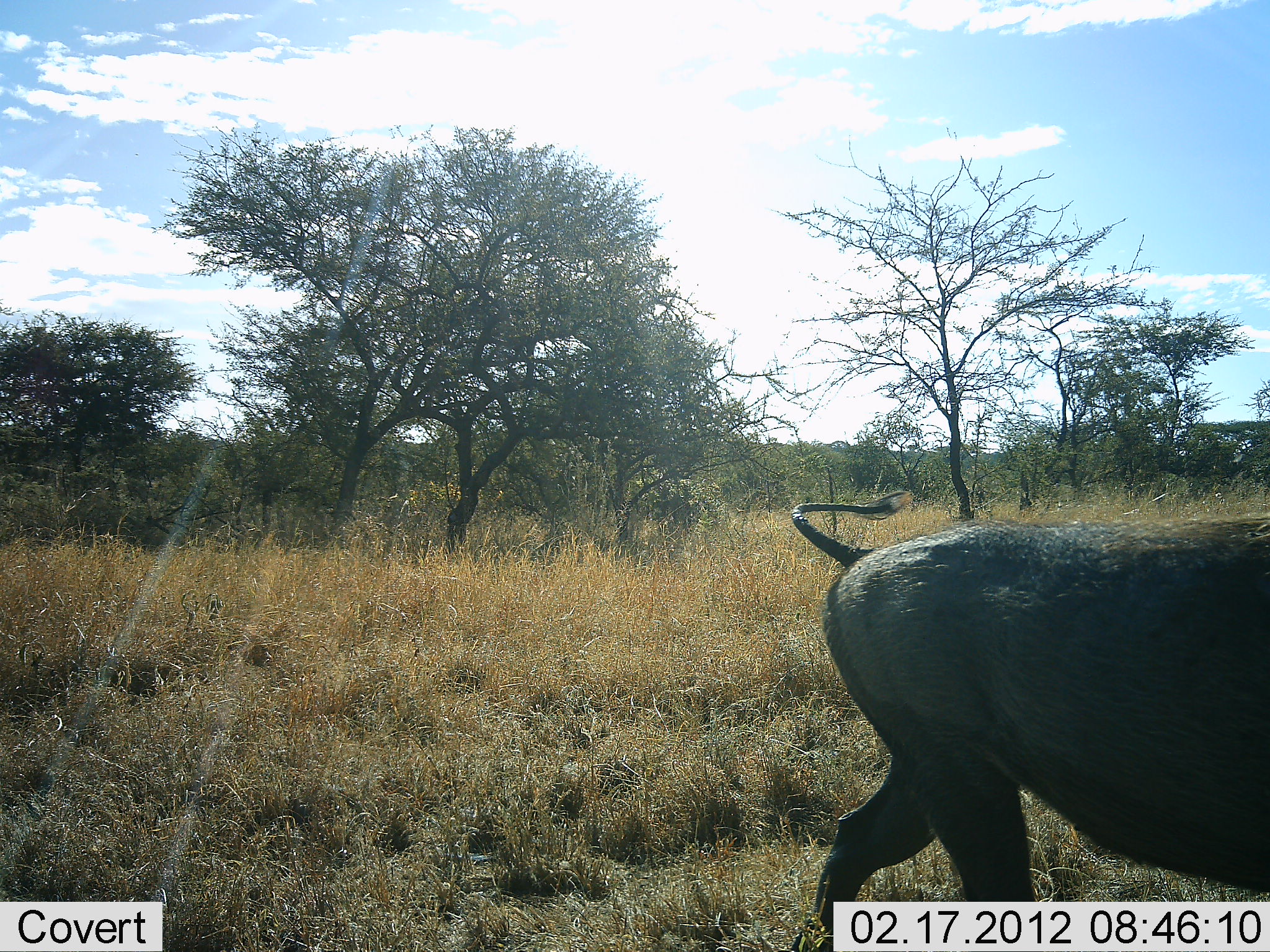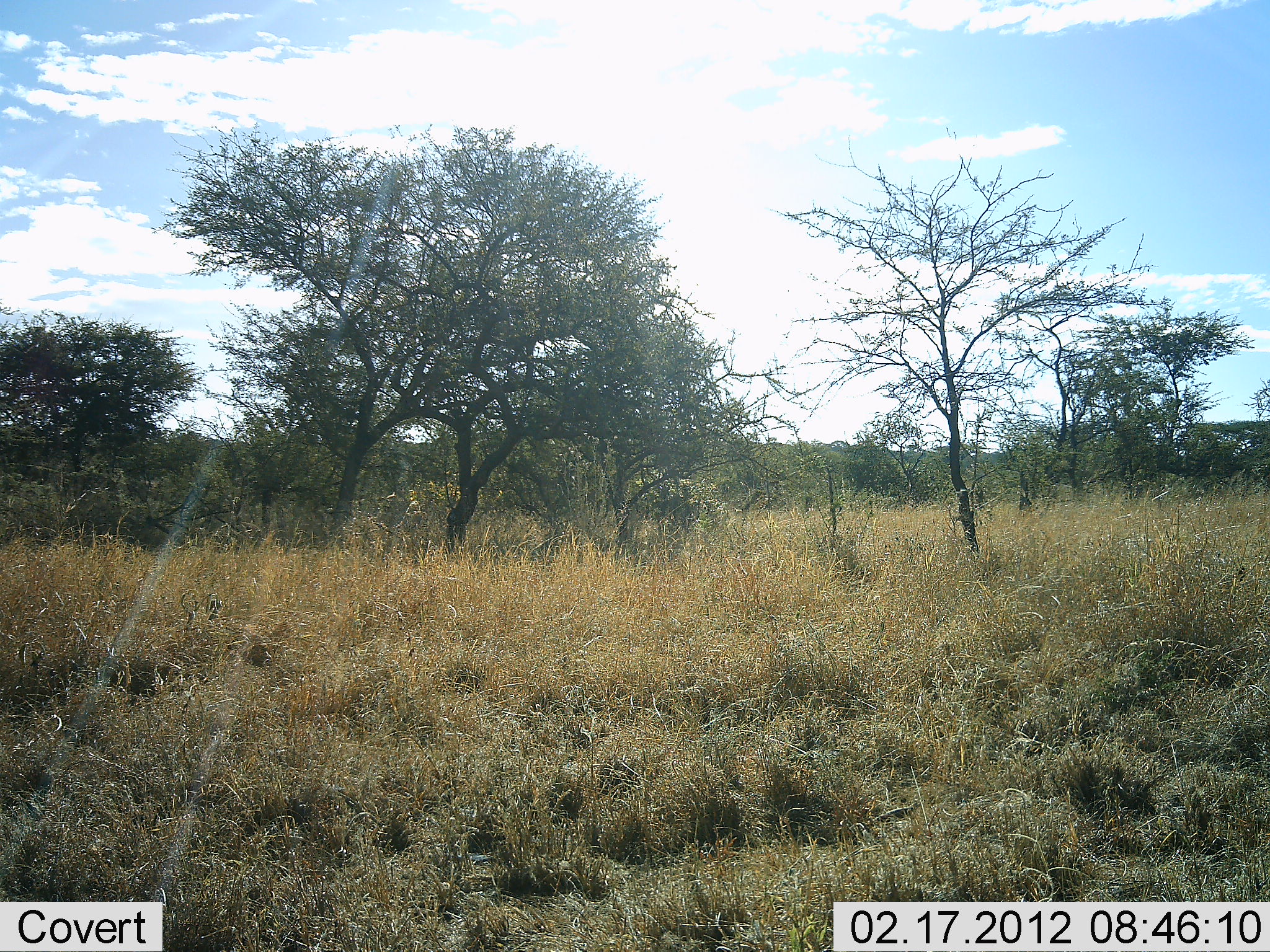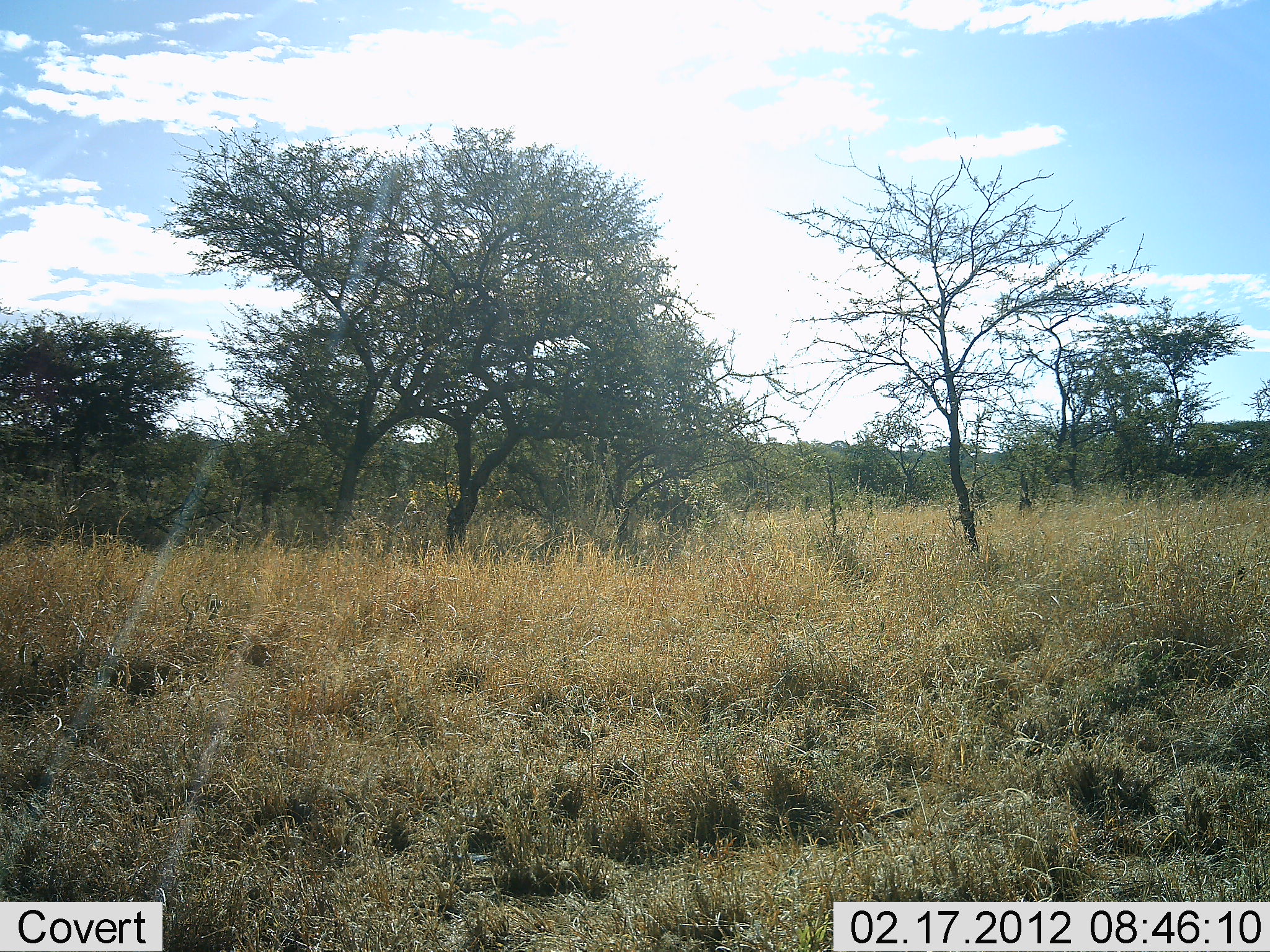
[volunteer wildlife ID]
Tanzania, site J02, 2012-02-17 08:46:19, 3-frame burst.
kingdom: Animalia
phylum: Chordata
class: Mammalia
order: Artiodactyla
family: Suidae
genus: Phacochoerus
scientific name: Phacochoerus africanus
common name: warthog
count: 1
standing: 0%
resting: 0%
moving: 100%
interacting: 0%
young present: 0%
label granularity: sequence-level